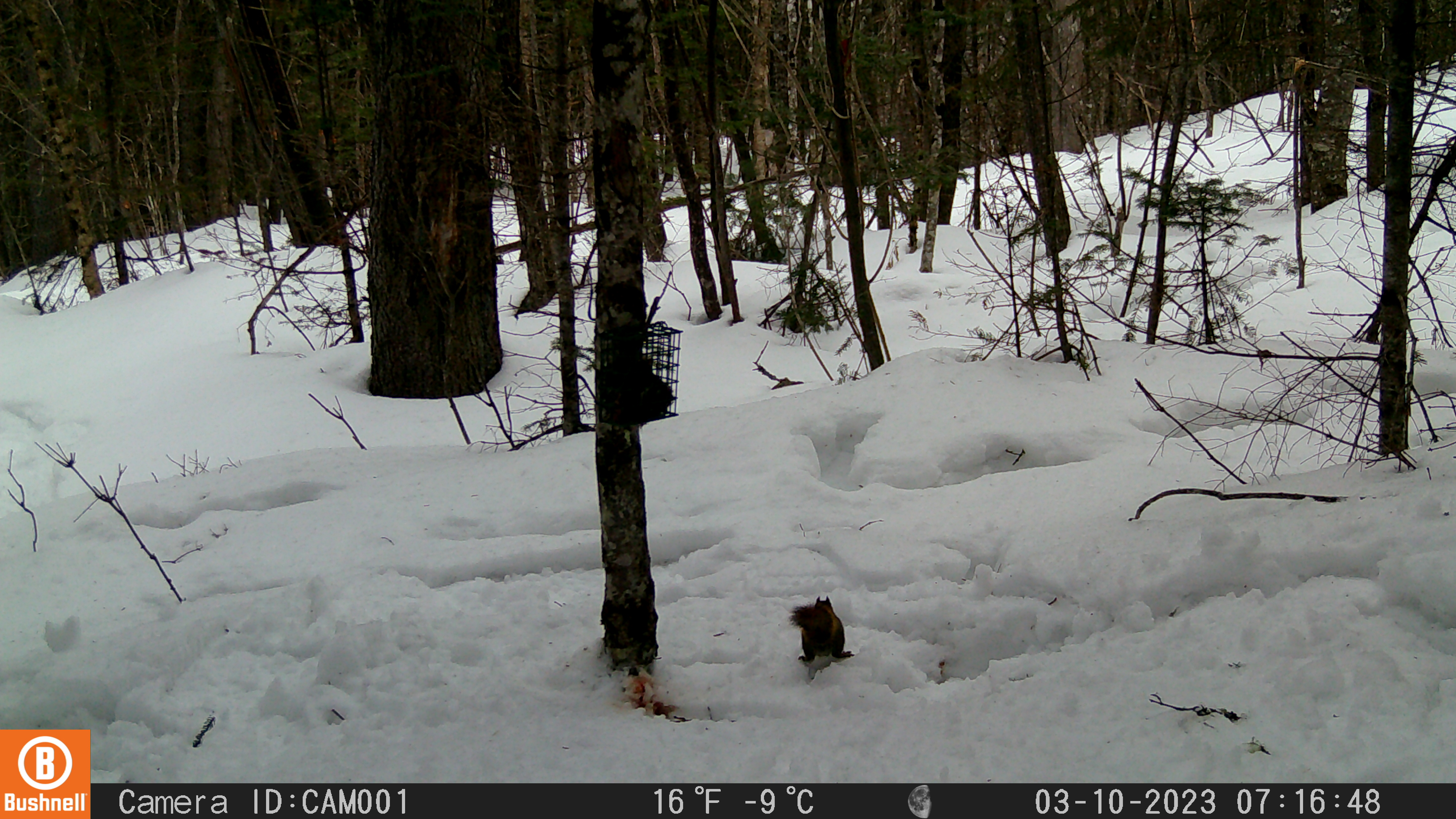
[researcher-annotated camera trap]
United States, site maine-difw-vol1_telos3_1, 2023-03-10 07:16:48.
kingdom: Animalia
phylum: Chordata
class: Mammalia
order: Rodentia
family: Sciuridae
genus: Tamiasciurus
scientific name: Tamiasciurus hudsonicus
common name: red squirrel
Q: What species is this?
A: Red squirrel (Tamiasciurus hudsonicus).